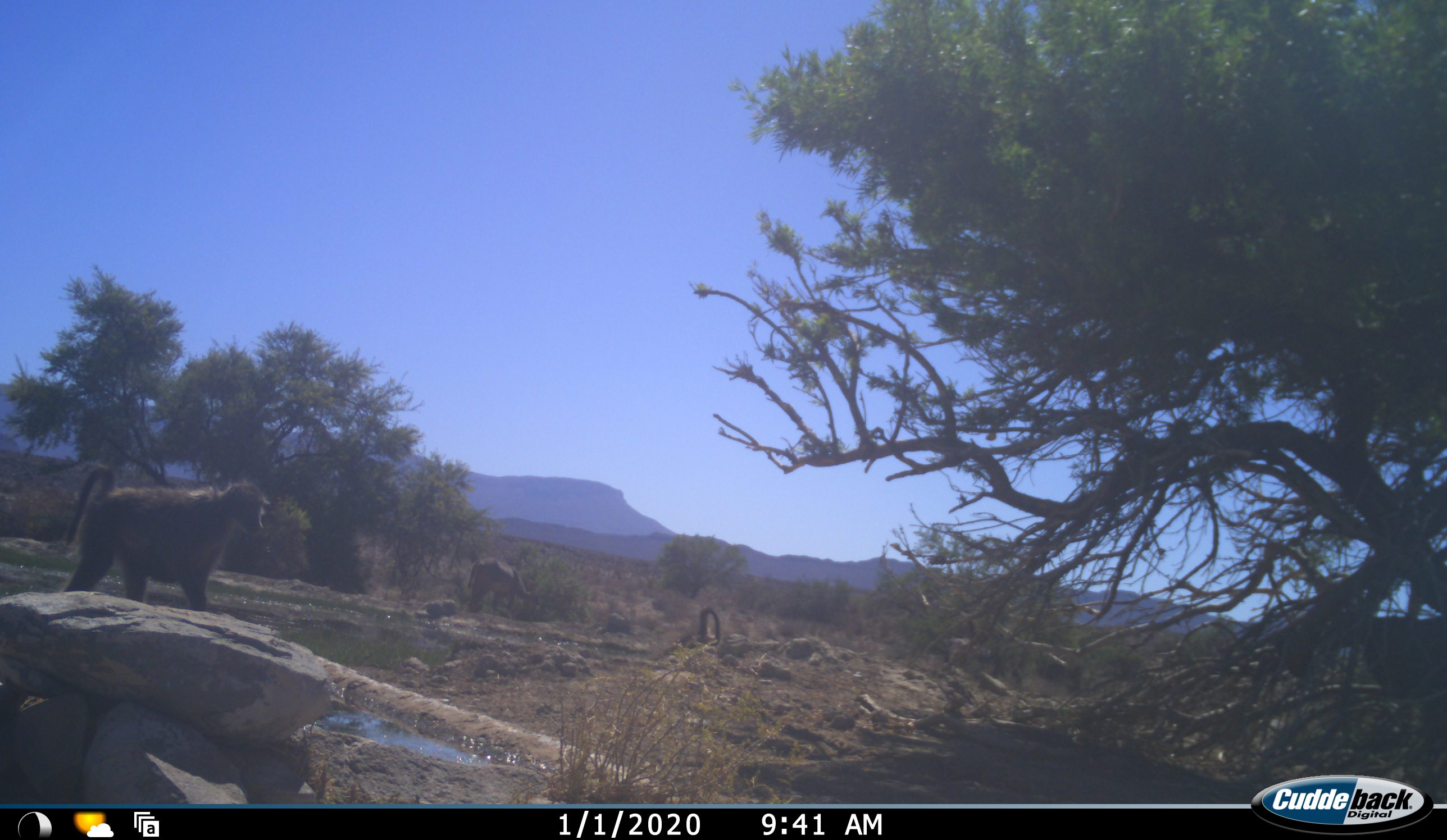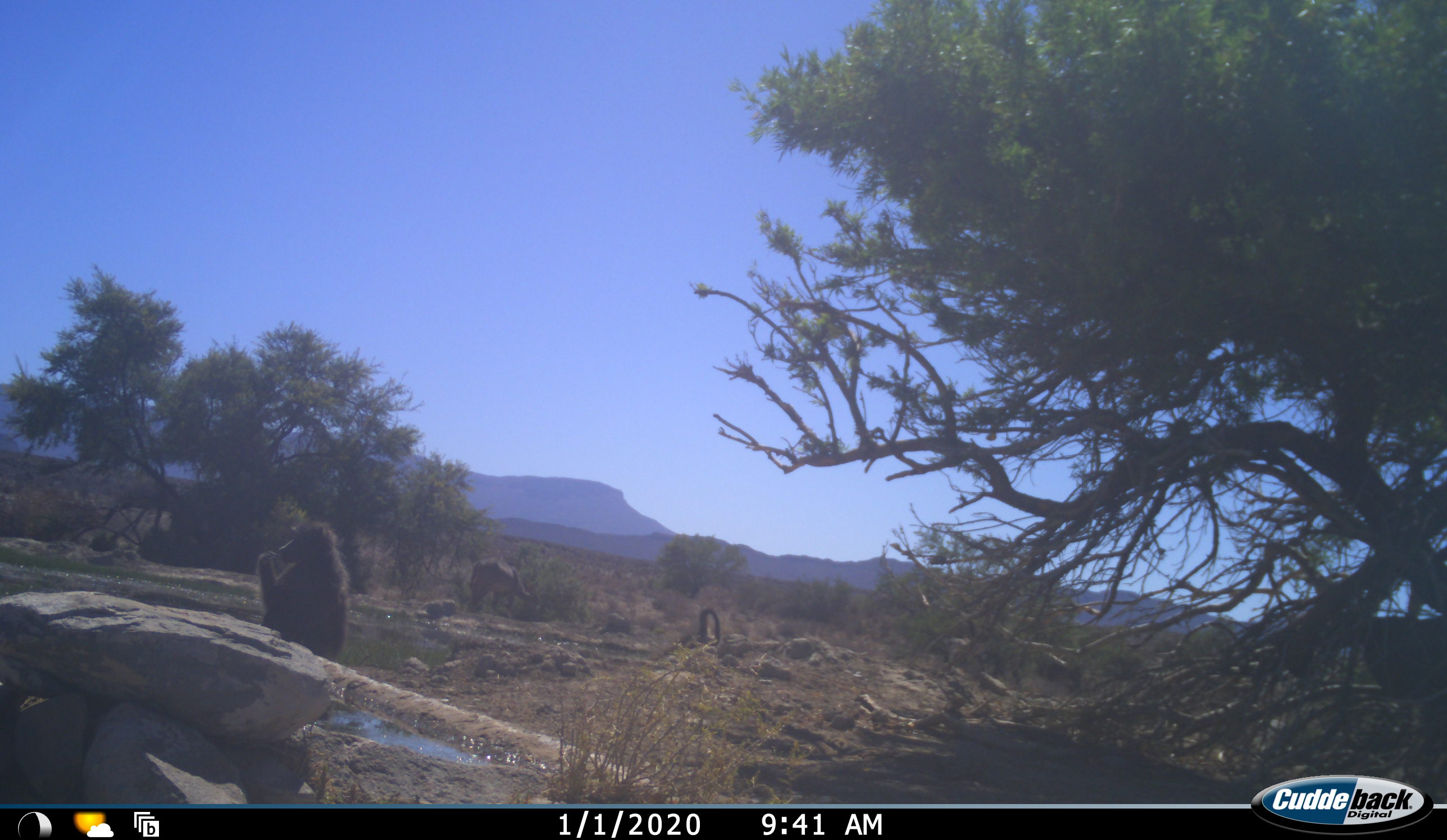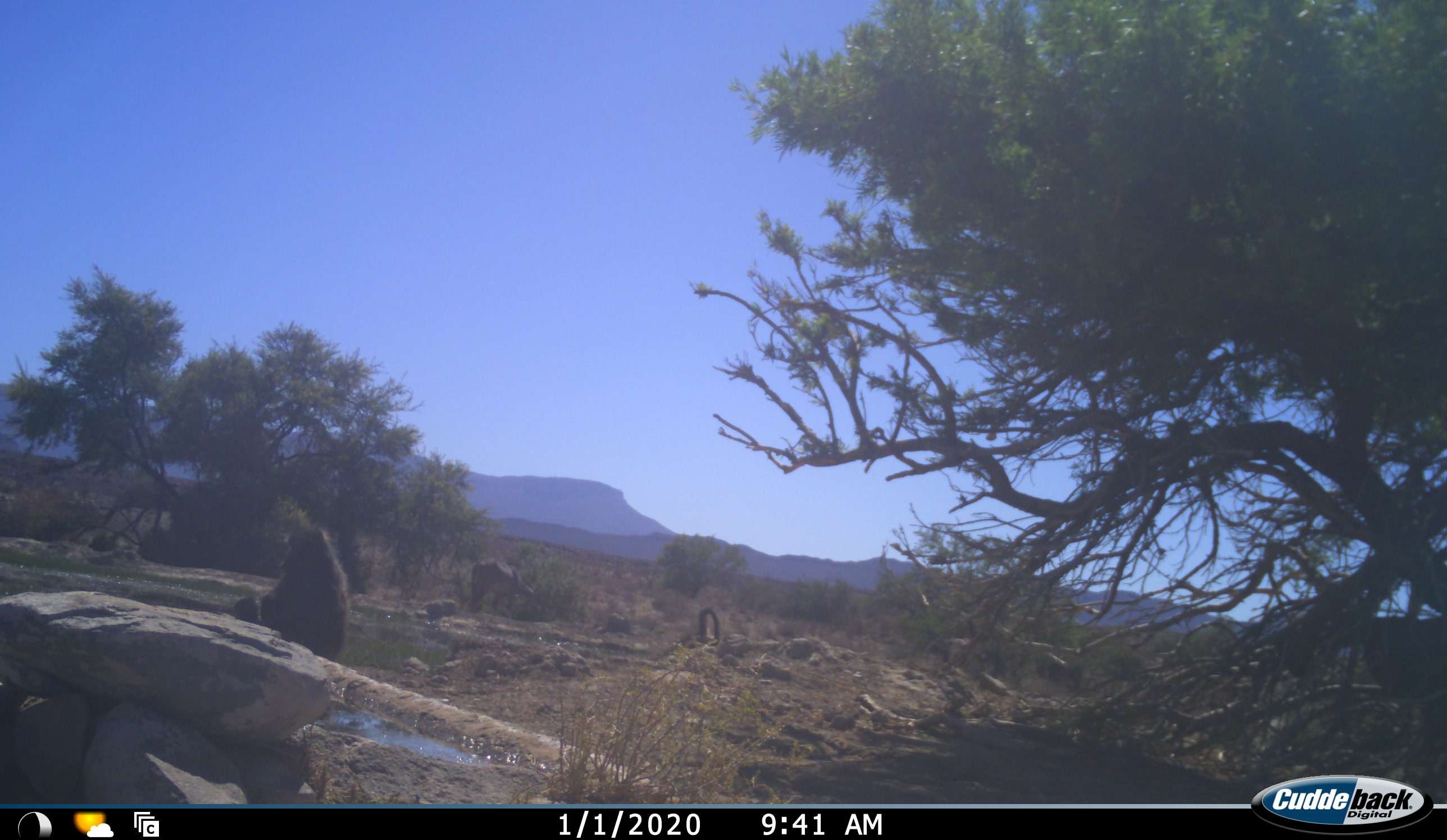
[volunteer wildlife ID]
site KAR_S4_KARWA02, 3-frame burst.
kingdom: Animalia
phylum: Chordata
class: Mammalia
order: Primates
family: Cercopithecidae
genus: Papio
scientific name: Papio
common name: baboon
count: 1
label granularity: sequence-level